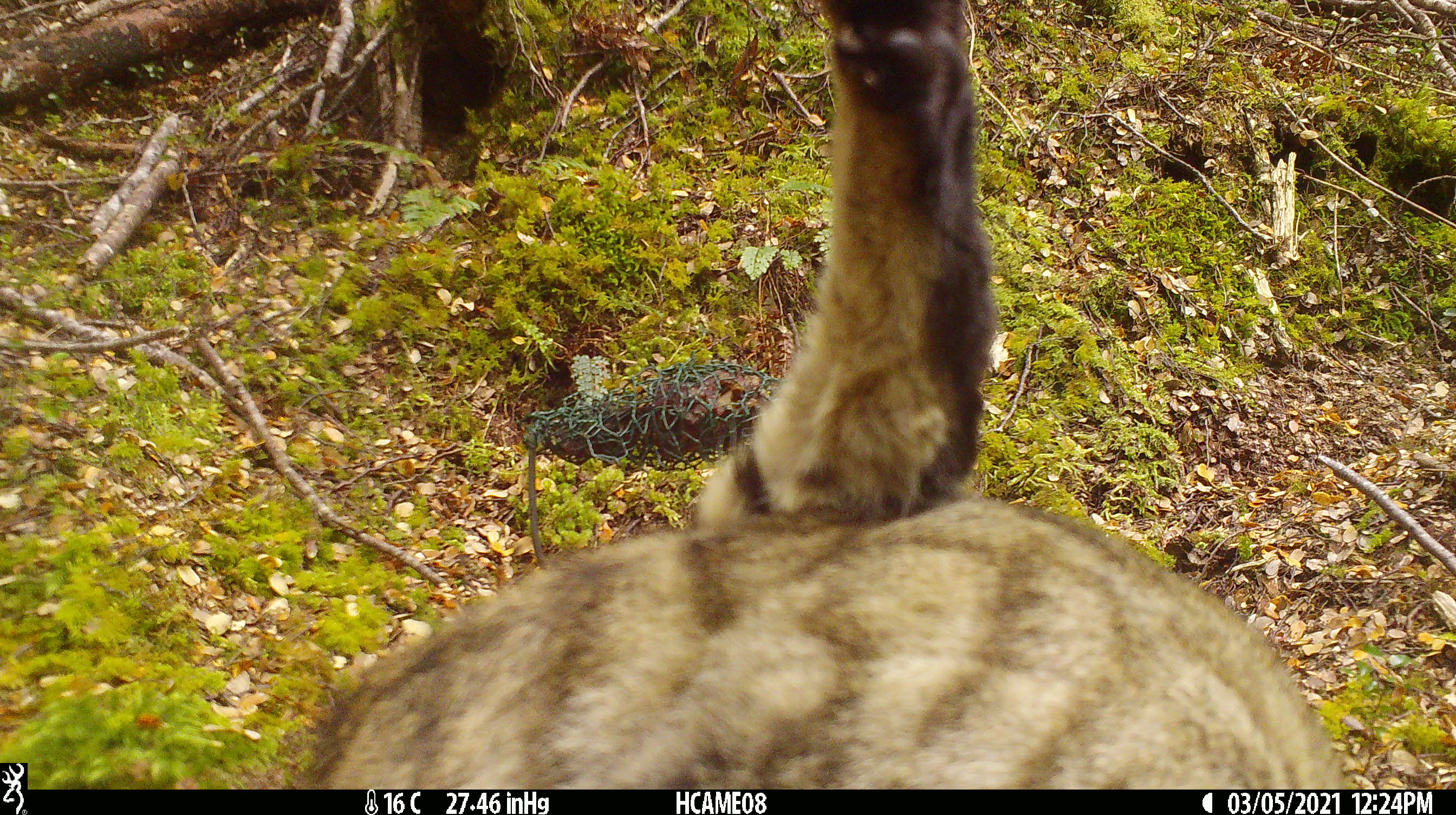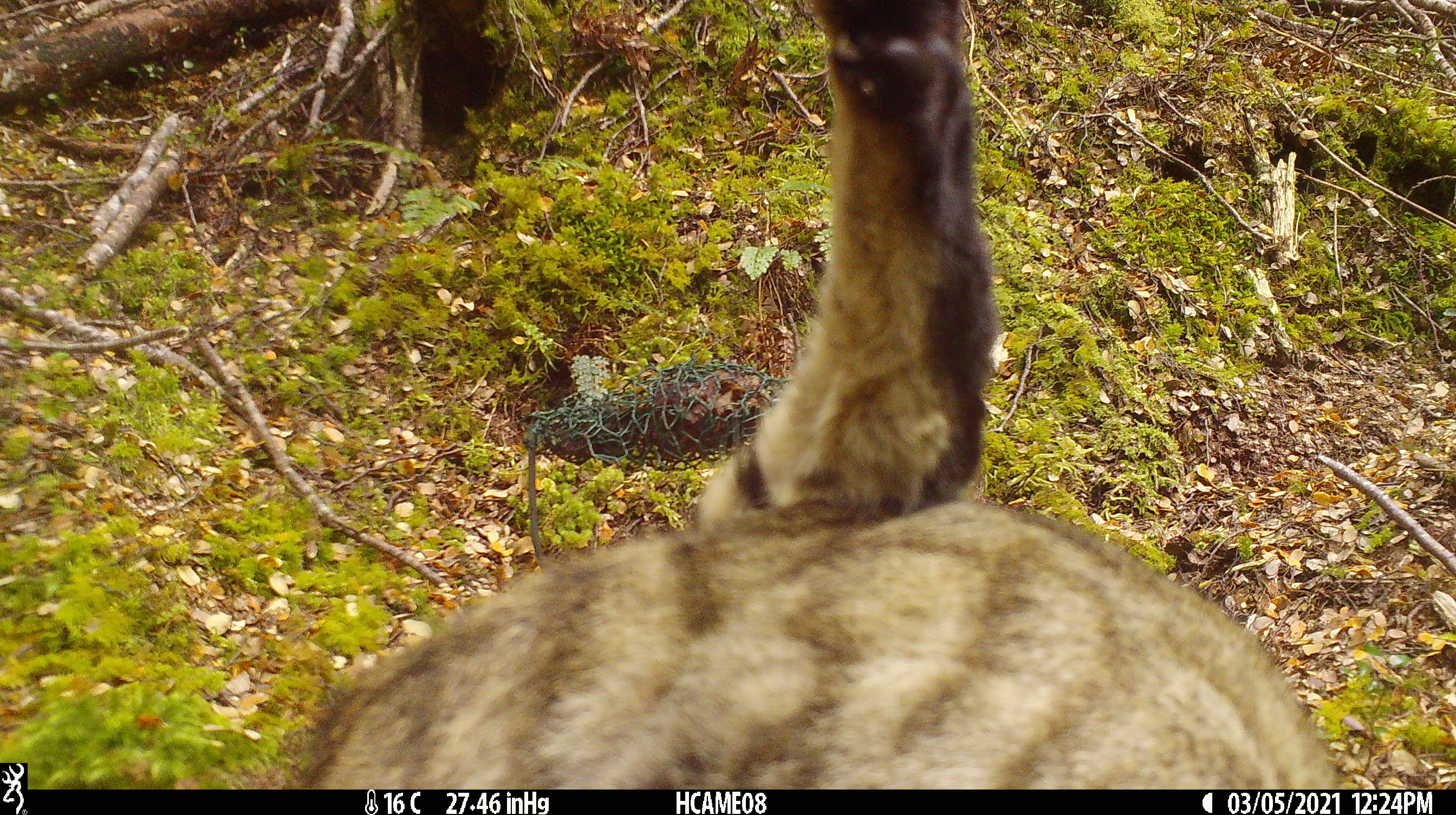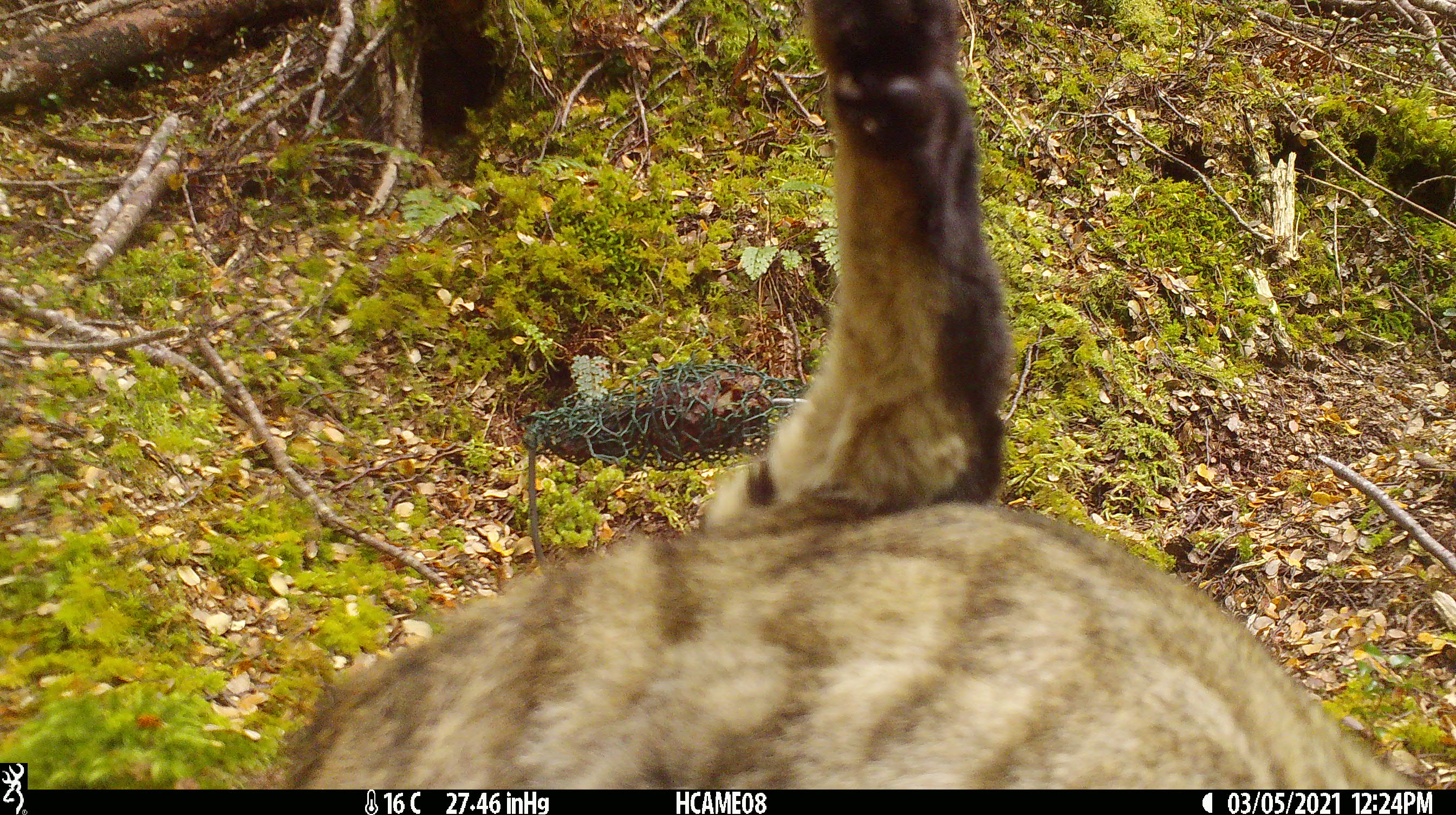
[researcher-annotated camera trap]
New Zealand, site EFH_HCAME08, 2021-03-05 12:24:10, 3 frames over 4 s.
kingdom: Animalia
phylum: Chordata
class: Mammalia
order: Carnivora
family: Felidae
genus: Felis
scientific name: Felis catus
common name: domestic cat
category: cat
Cat (domestic cat) (Felis catus).